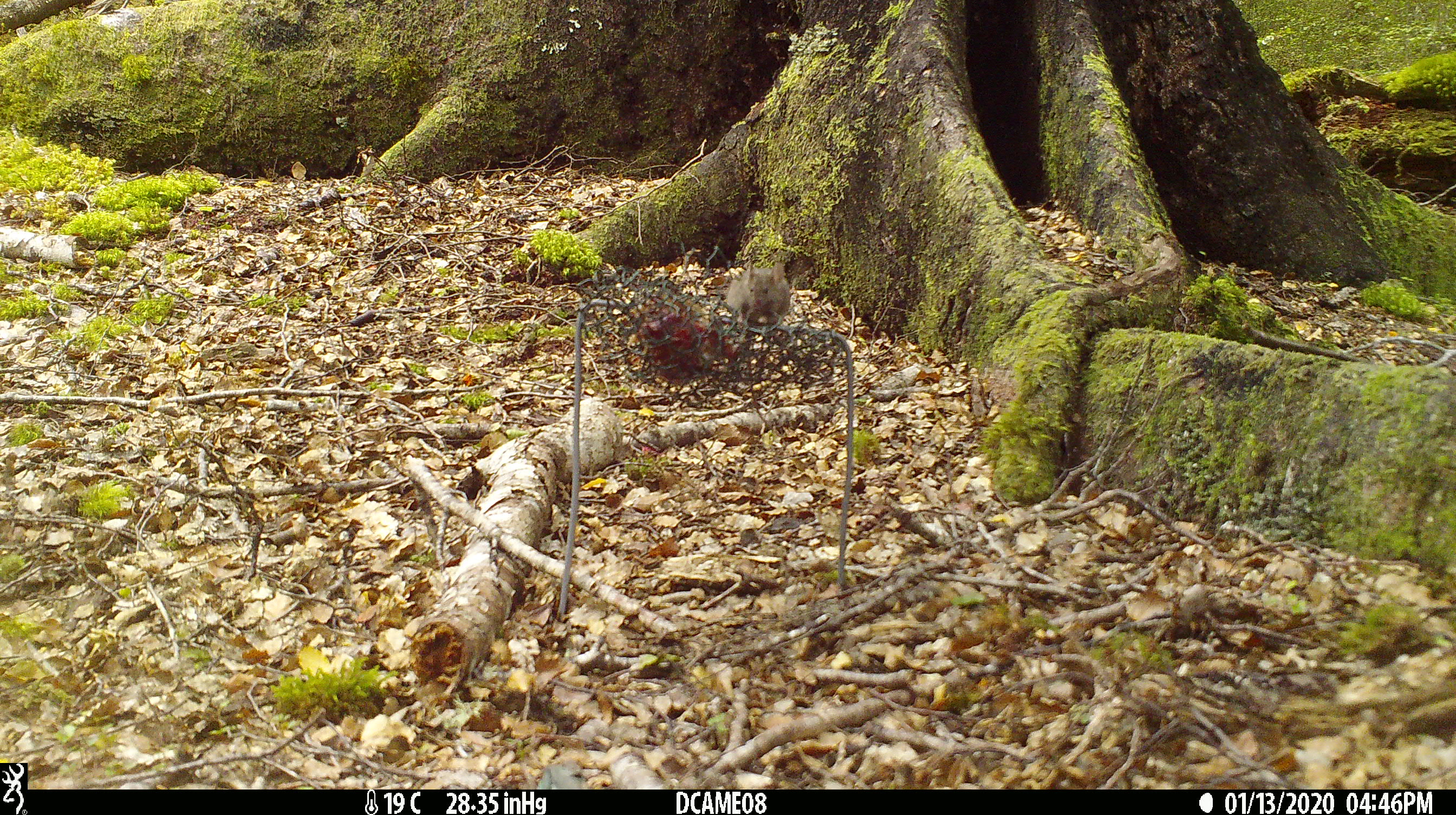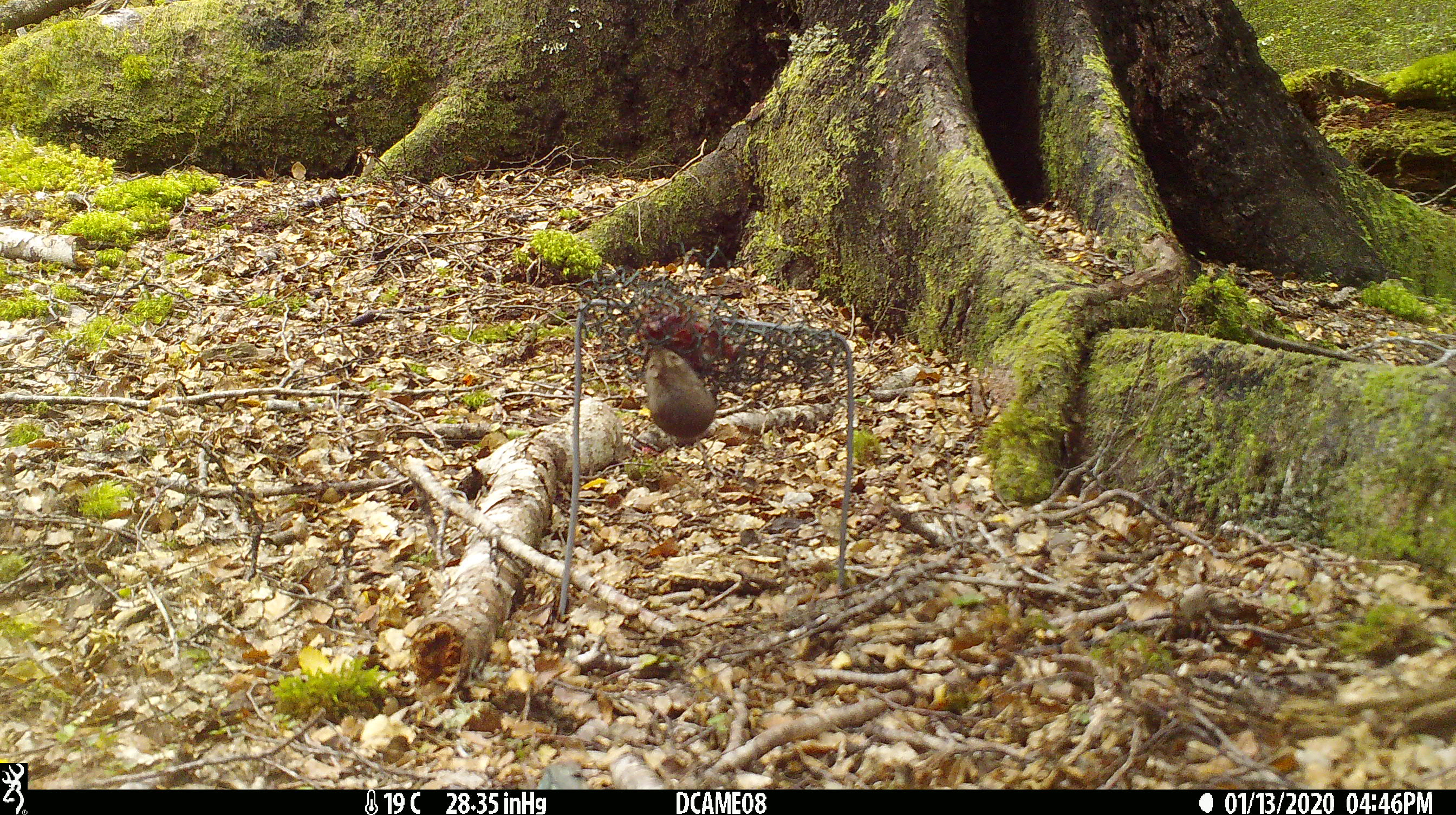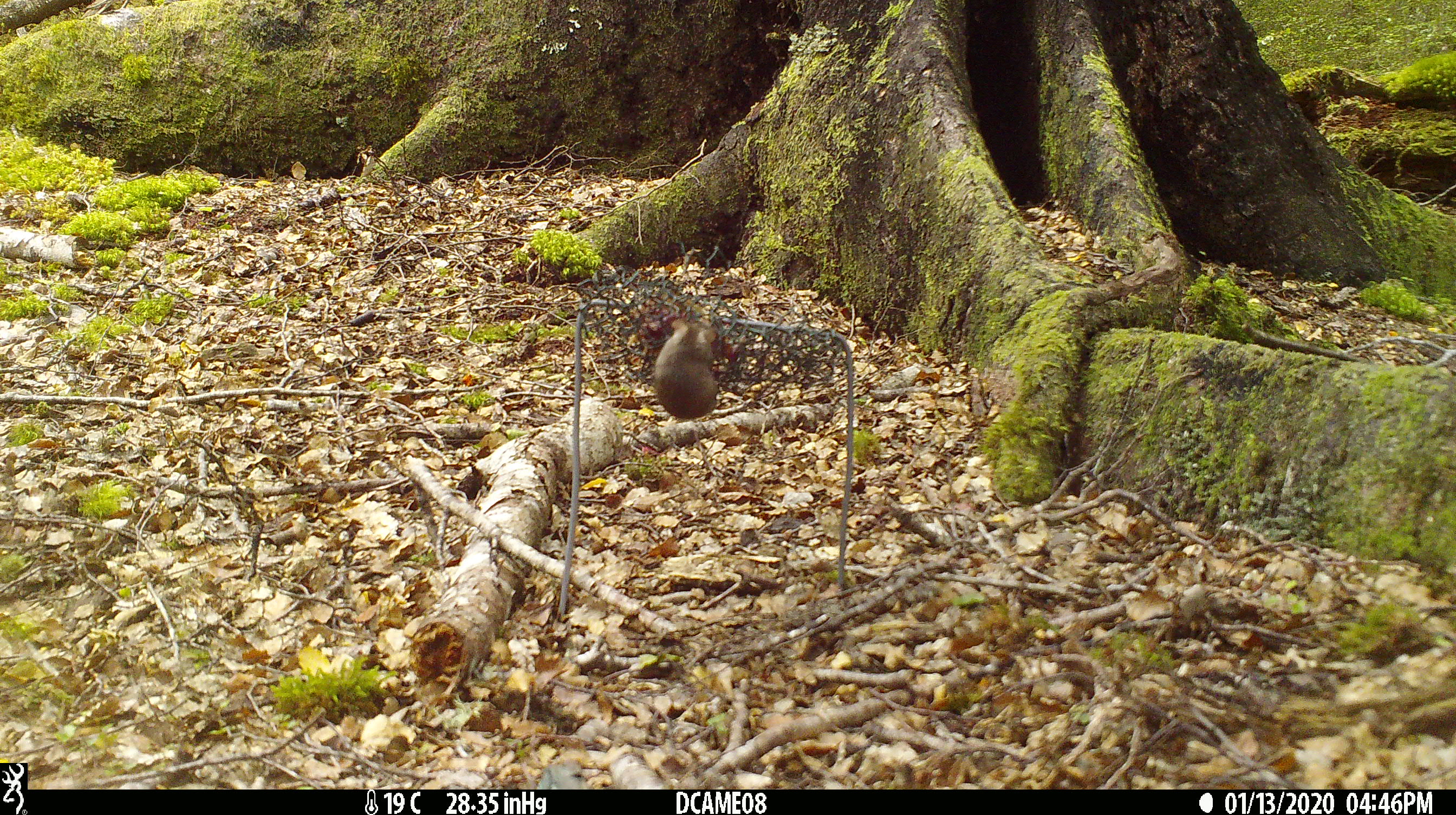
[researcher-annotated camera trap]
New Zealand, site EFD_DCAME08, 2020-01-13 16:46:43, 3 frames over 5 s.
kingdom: Animalia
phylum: Chordata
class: Mammalia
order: Rodentia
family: Muridae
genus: Mus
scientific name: Mus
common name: mouse